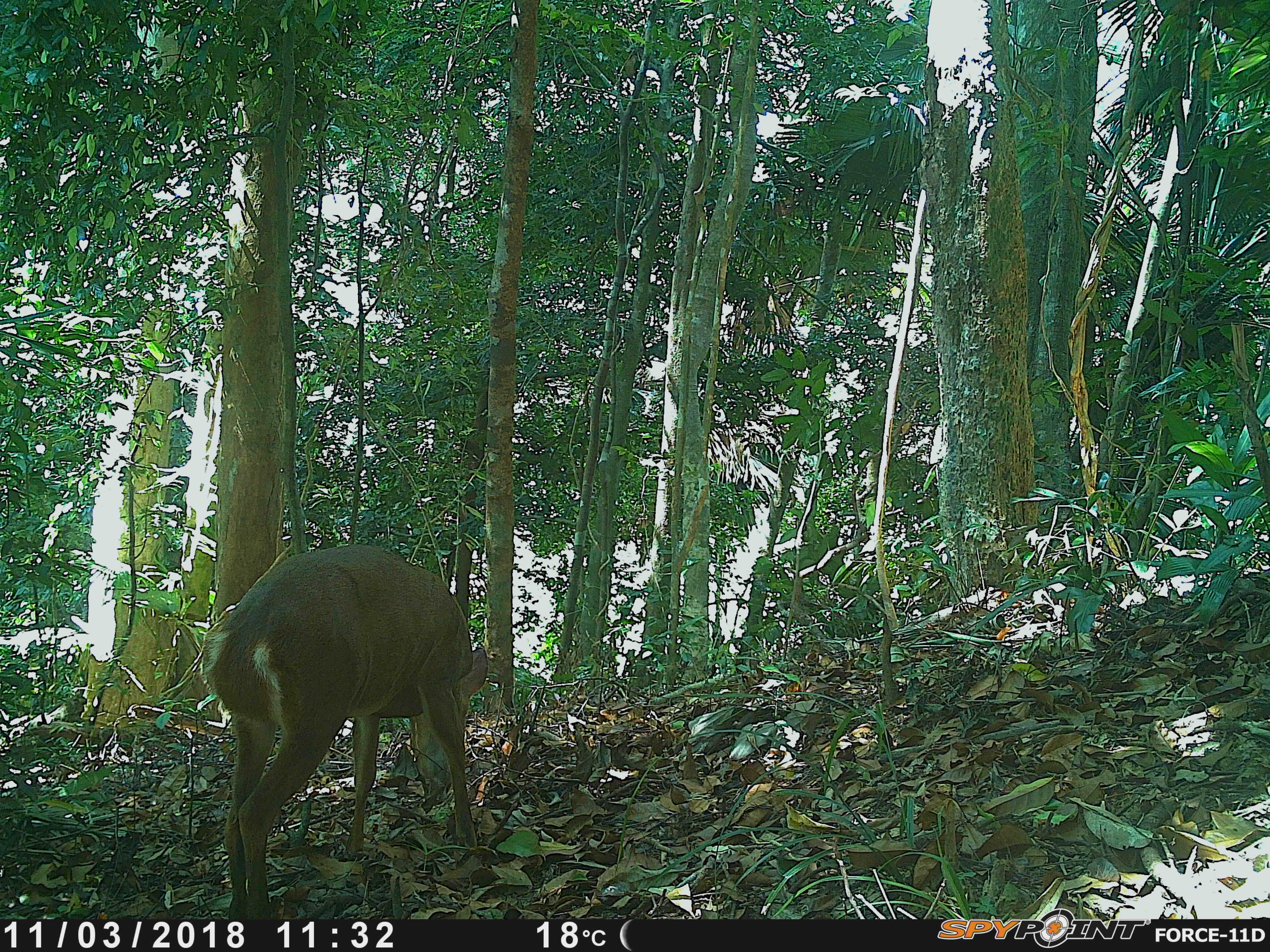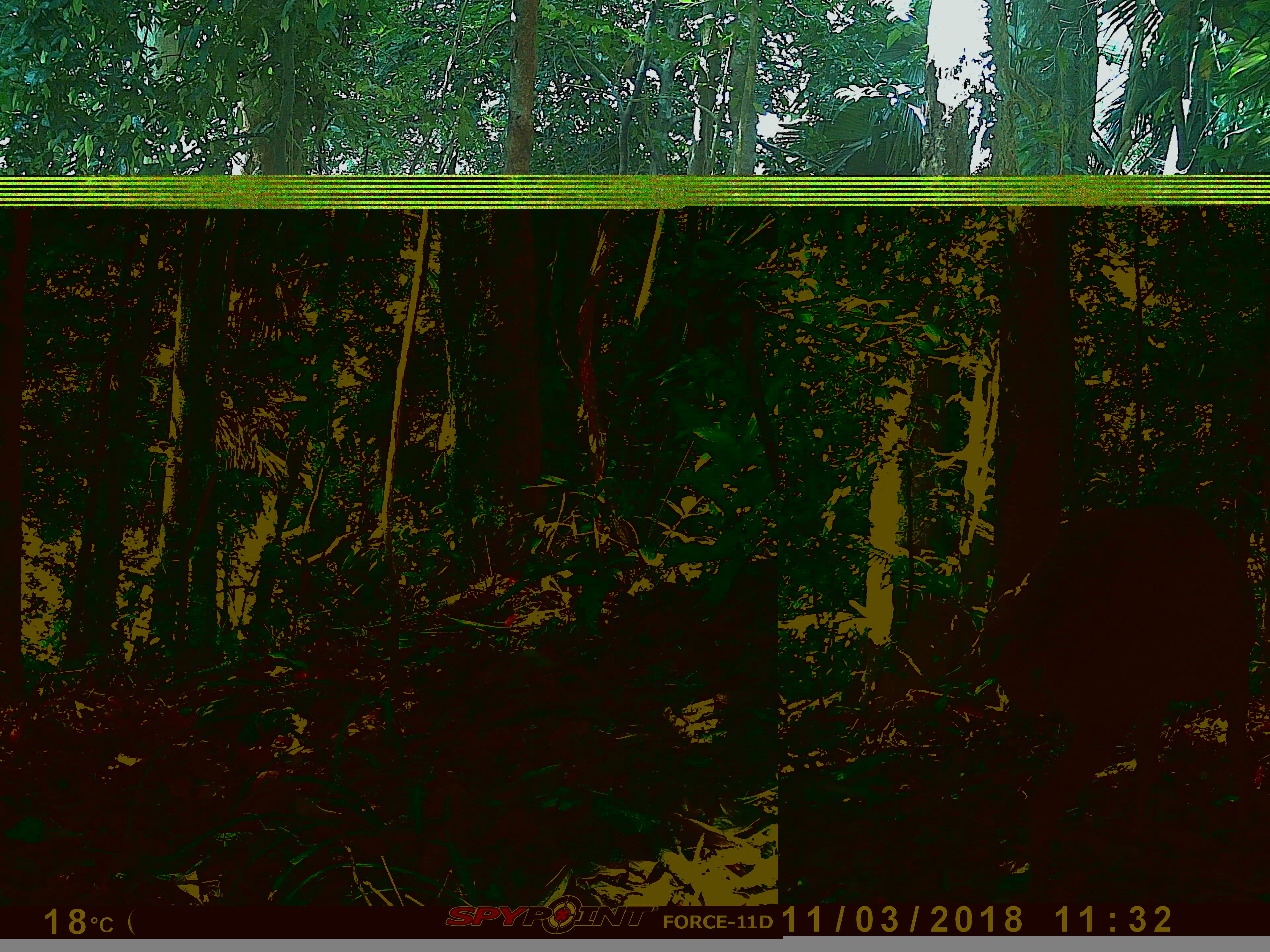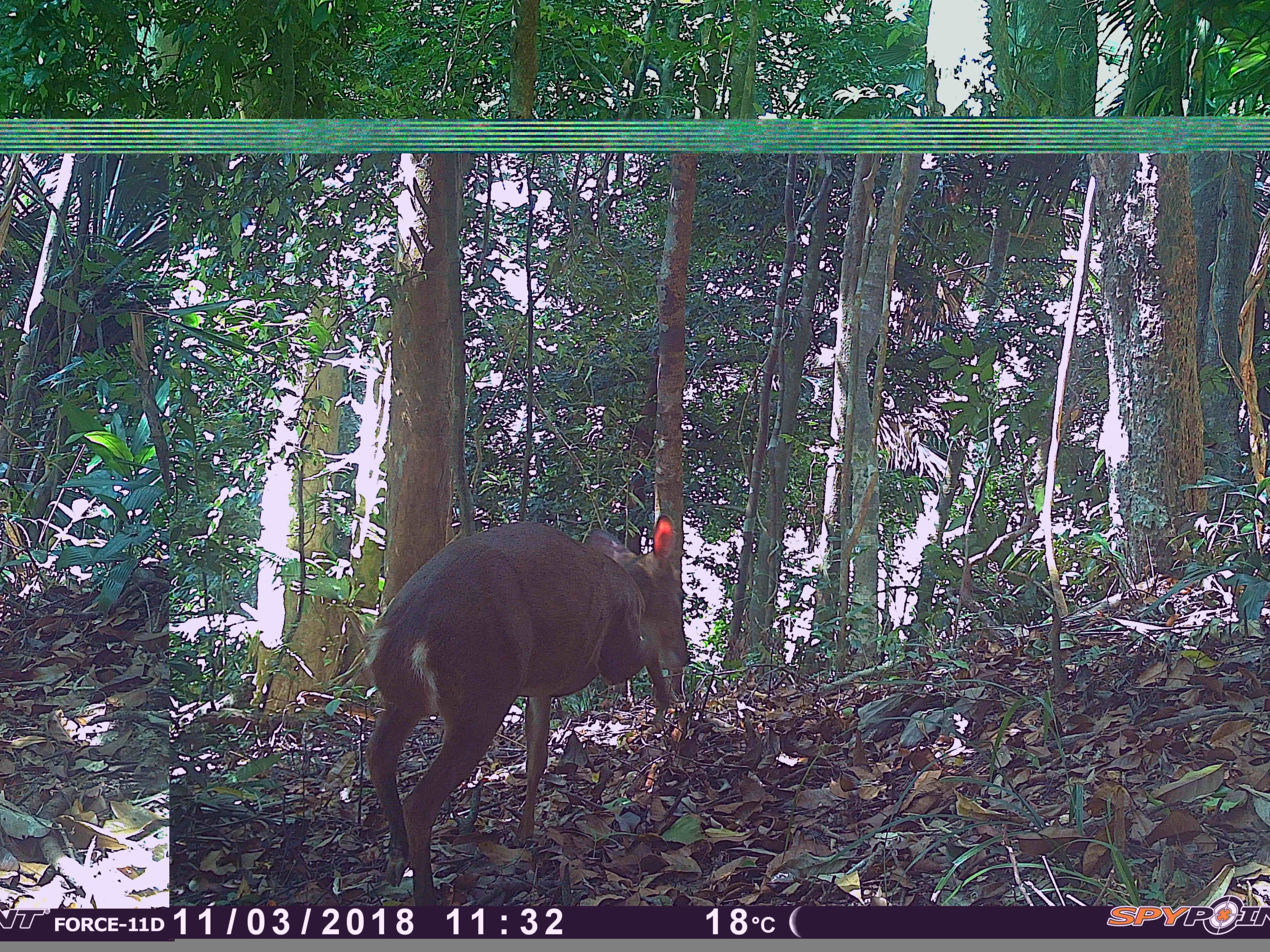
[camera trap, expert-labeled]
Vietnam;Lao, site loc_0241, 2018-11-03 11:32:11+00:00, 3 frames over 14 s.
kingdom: Animalia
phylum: Chordata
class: Mammalia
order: Artiodactyla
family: Cervidae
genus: Muntiacus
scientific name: Muntiacus vuquangensis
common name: large-antlered muntjac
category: large antlered muntjac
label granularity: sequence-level